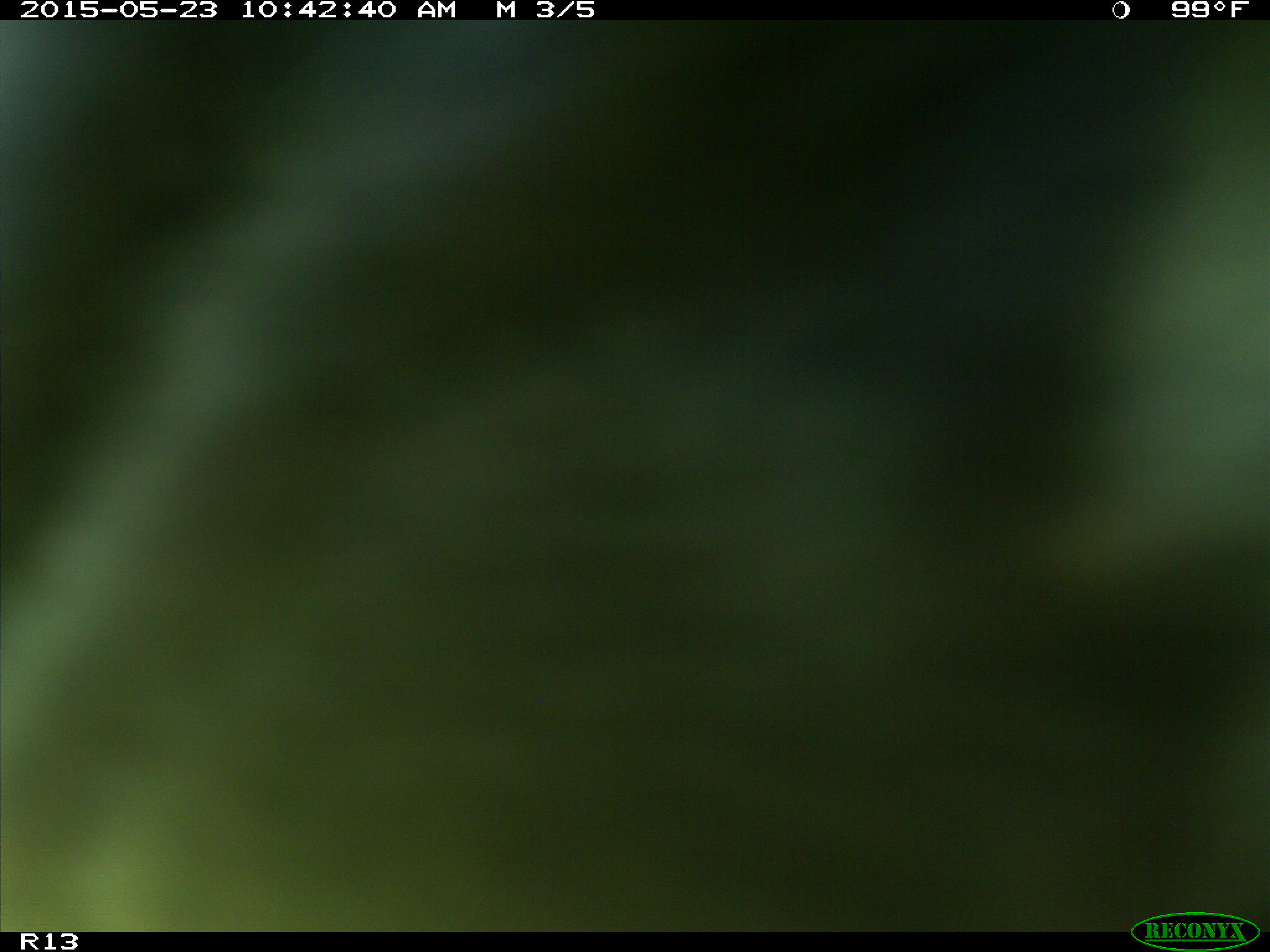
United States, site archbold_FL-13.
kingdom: Animalia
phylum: Chordata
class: Mammalia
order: Artiodactyla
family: Bovidae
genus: Bos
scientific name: Bos taurus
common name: domestic cow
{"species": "Bos taurus (domestic cow)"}